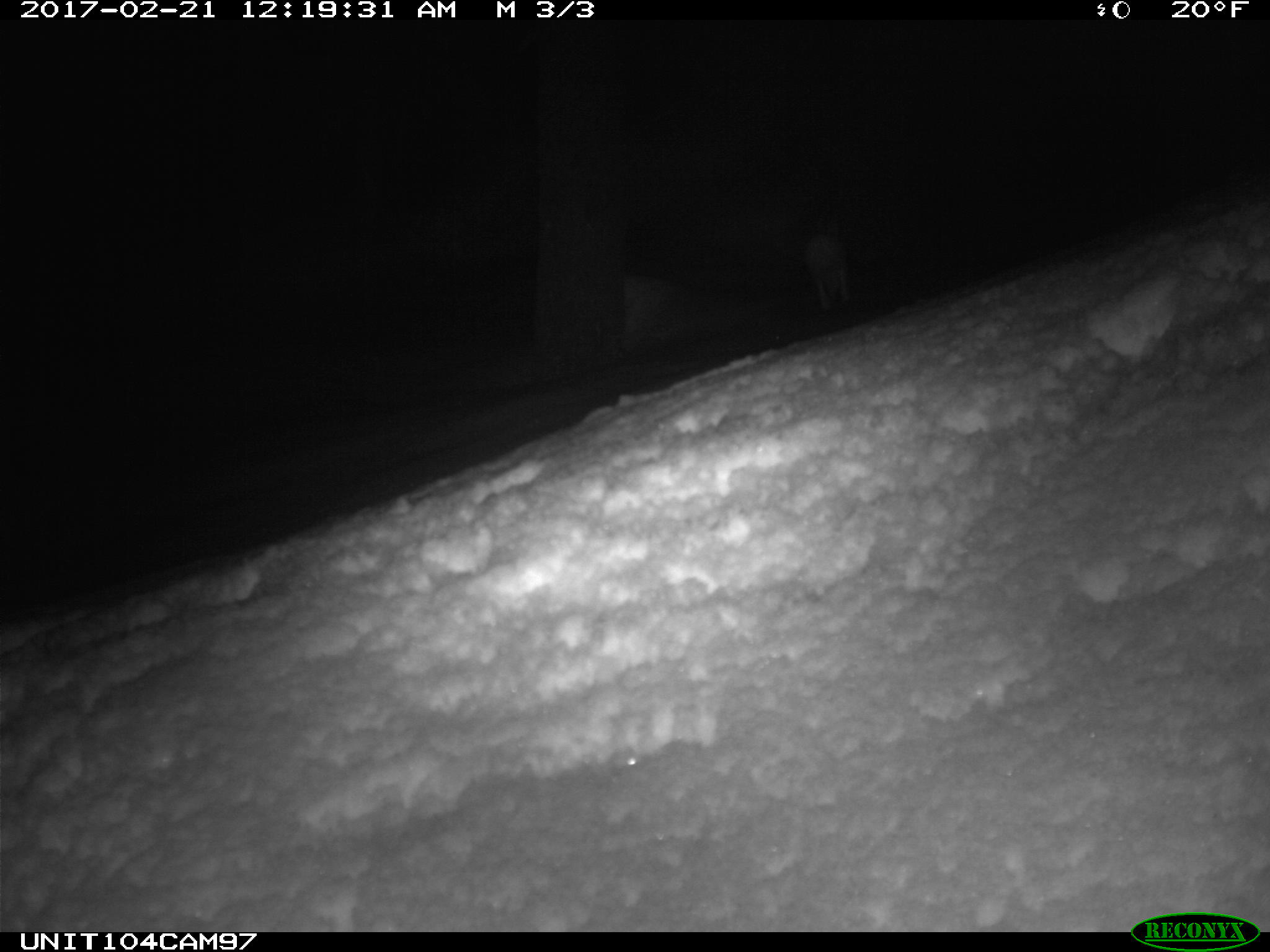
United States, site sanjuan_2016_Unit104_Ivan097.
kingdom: Animalia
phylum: Chordata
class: Mammalia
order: Lagomorpha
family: Leporidae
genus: Lepus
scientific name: Lepus americanus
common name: snowshoe hare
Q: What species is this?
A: Lepus americanus (snowshoe hare).